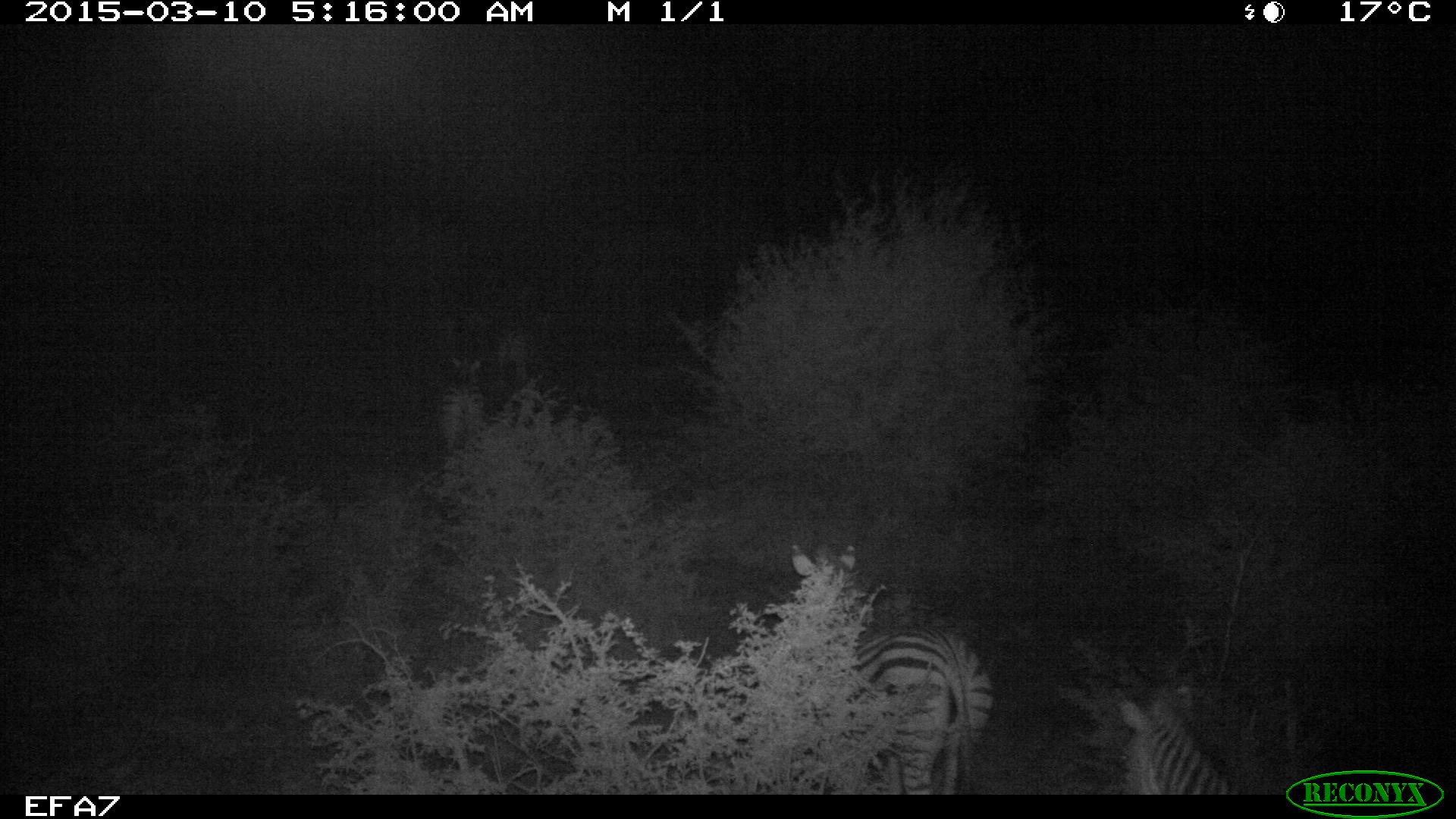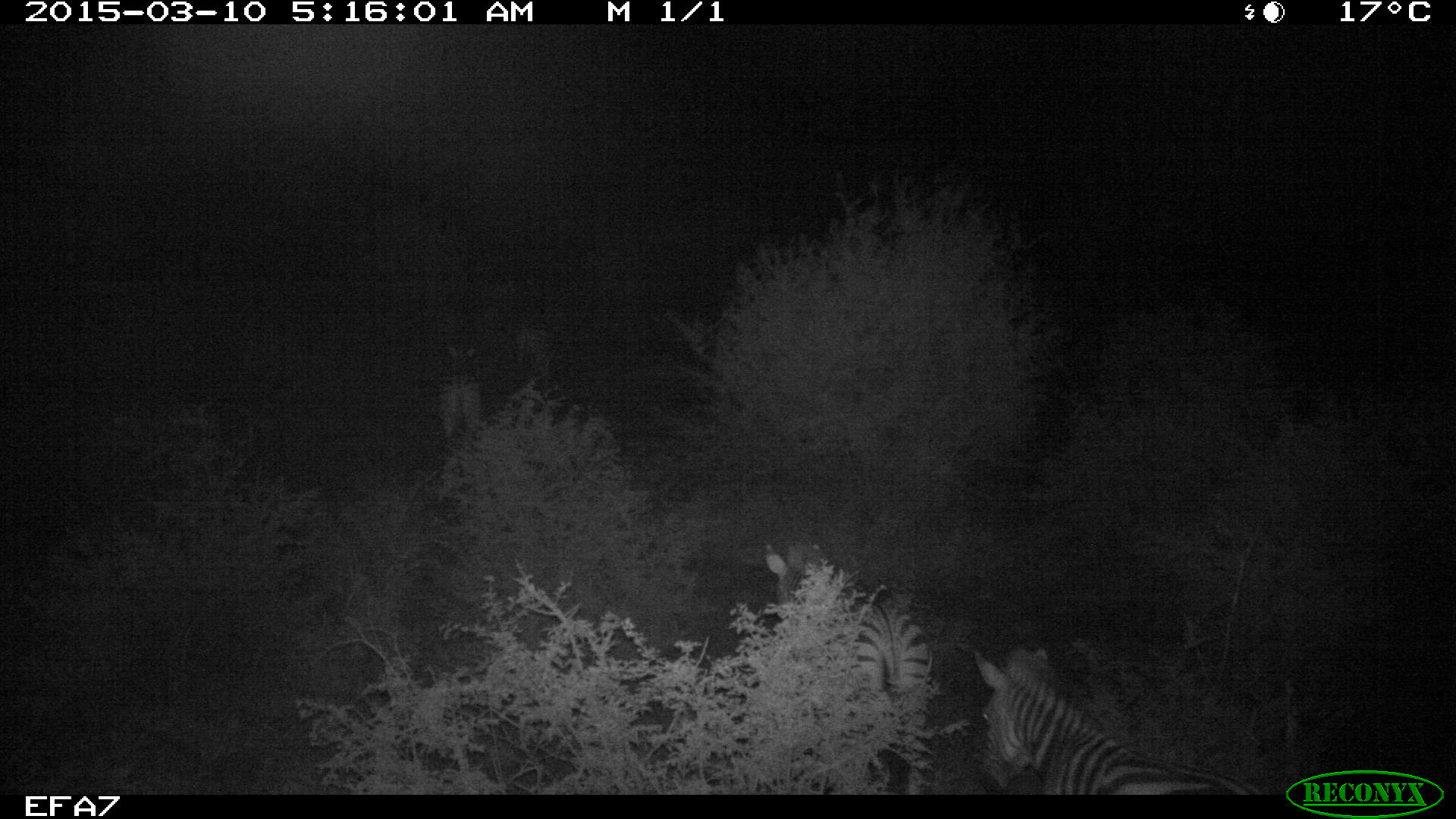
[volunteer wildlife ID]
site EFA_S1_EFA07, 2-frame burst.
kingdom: Animalia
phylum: Chordata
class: Mammalia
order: Perissodactyla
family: Equidae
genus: Equus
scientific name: Equus quagga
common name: plains zebra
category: zebraplains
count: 4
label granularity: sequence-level